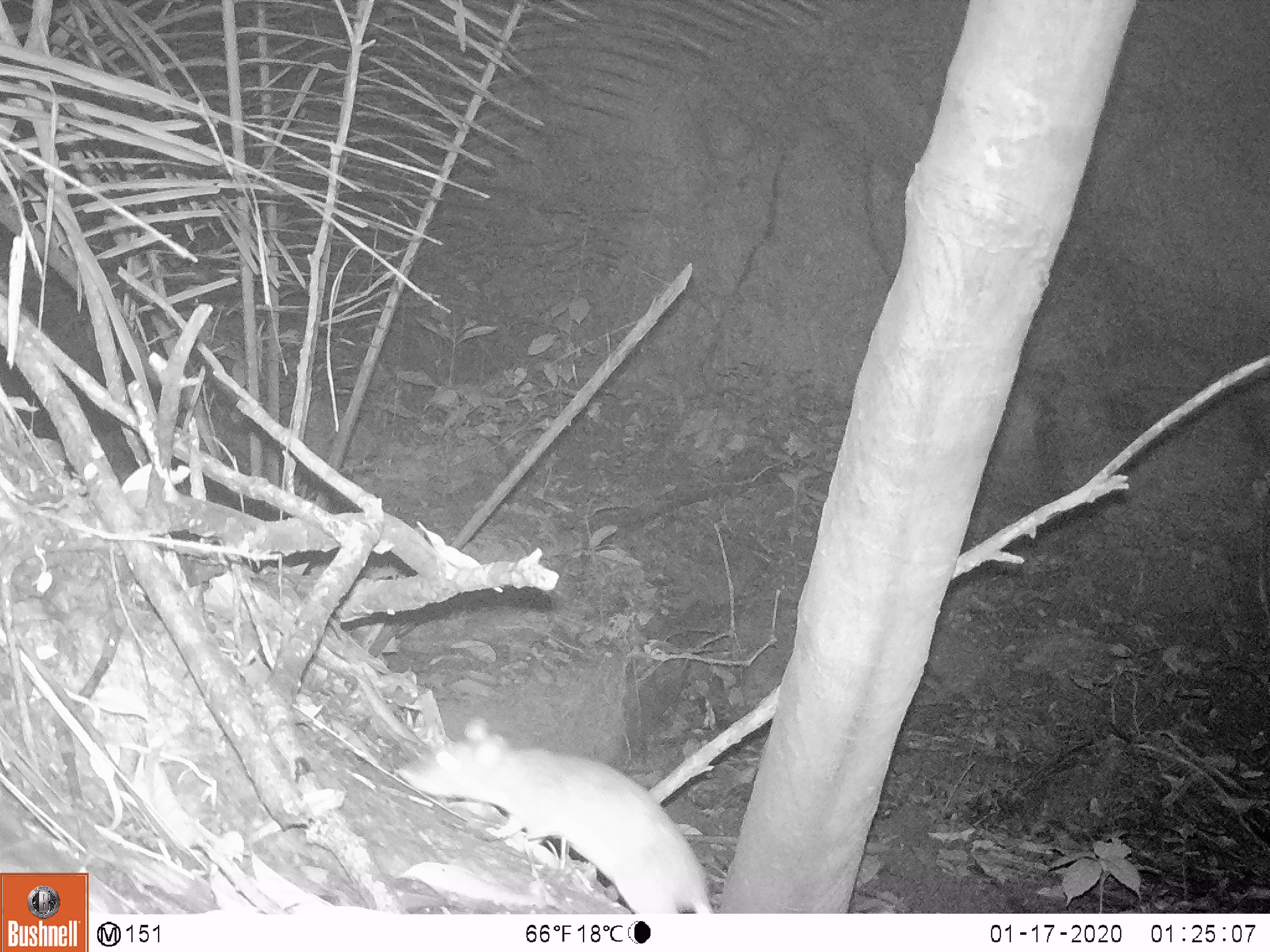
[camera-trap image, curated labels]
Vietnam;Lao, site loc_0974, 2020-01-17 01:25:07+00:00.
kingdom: Animalia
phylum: Chordata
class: Mammalia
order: Rodentia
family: Muridae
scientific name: Muridae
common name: old-world mice and rats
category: unidentified murid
Unidentified murid (old-world mice and rats) (Muridae). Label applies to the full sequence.